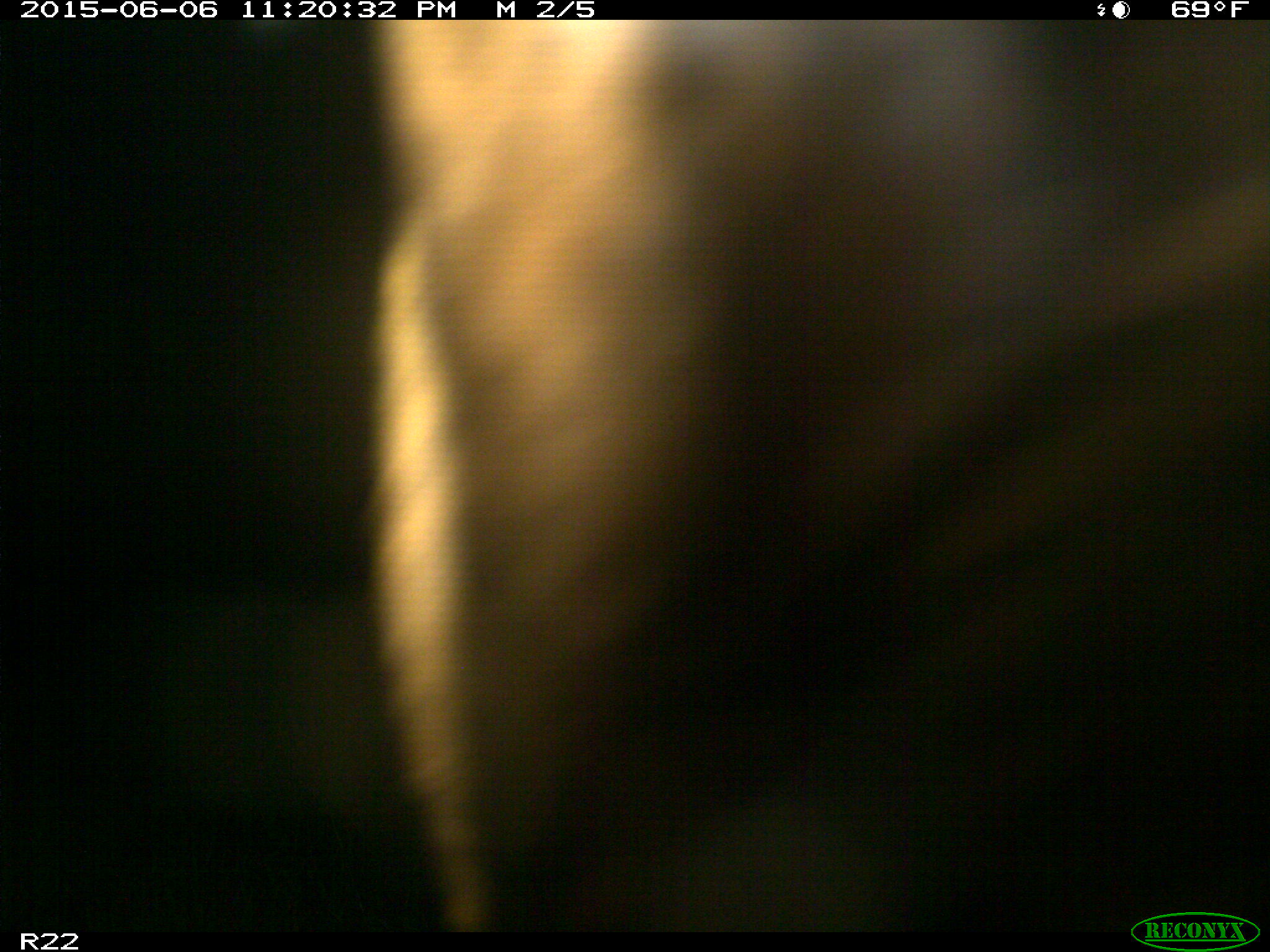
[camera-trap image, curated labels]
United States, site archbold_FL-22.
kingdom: Animalia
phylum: Chordata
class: Mammalia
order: Artiodactyla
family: Bovidae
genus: Bos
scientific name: Bos taurus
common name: domestic cow